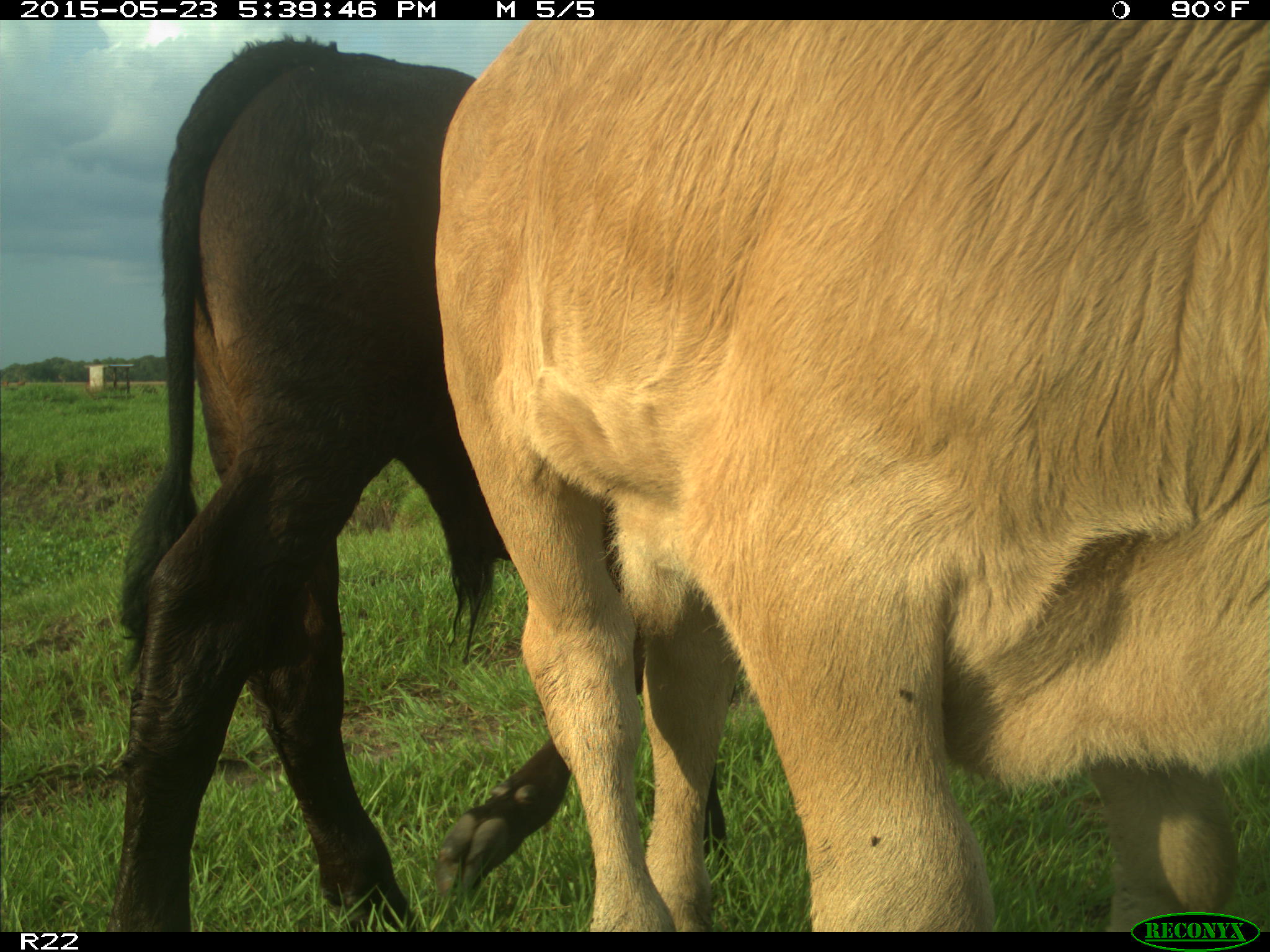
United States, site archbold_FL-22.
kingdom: Animalia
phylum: Chordata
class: Mammalia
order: Artiodactyla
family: Bovidae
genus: Bos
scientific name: Bos taurus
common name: domestic cow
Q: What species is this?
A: Bos taurus (domestic cow).